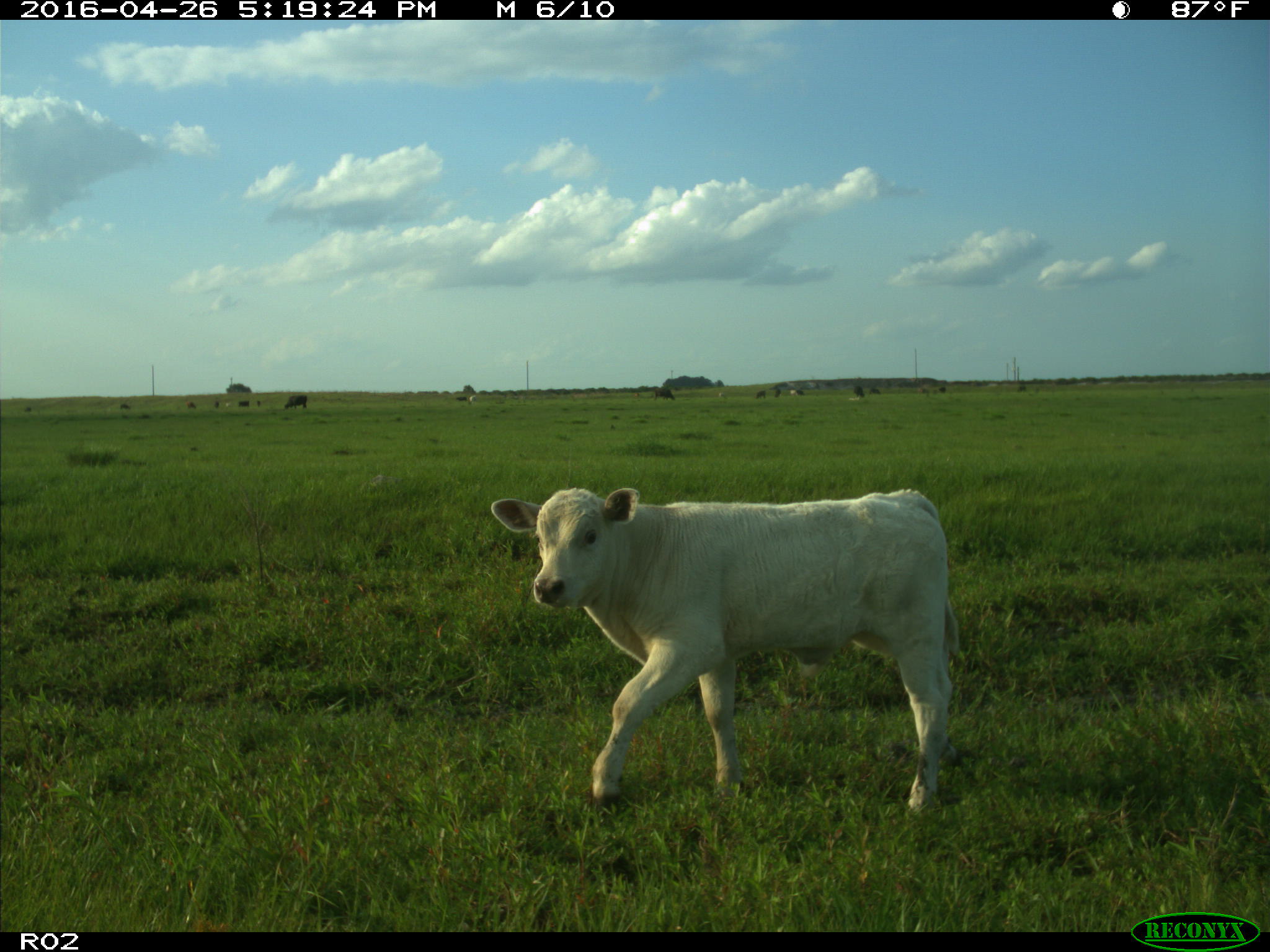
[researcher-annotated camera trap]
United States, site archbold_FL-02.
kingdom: Animalia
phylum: Chordata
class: Mammalia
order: Artiodactyla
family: Bovidae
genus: Bos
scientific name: Bos taurus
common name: domestic cow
Bos taurus (domestic cow).